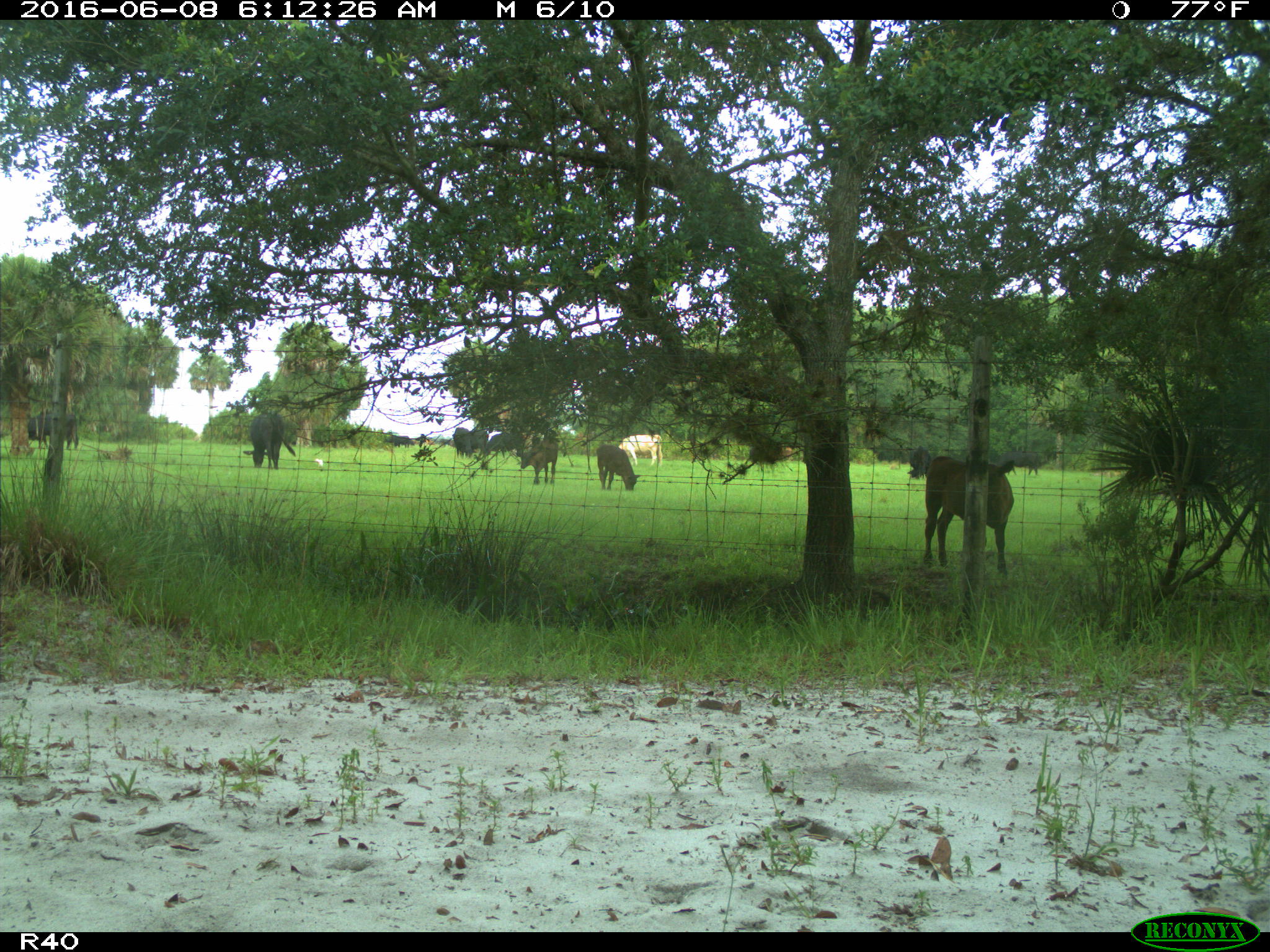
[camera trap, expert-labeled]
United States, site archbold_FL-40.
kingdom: Animalia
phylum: Chordata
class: Mammalia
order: Artiodactyla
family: Bovidae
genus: Bos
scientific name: Bos taurus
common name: domestic cow